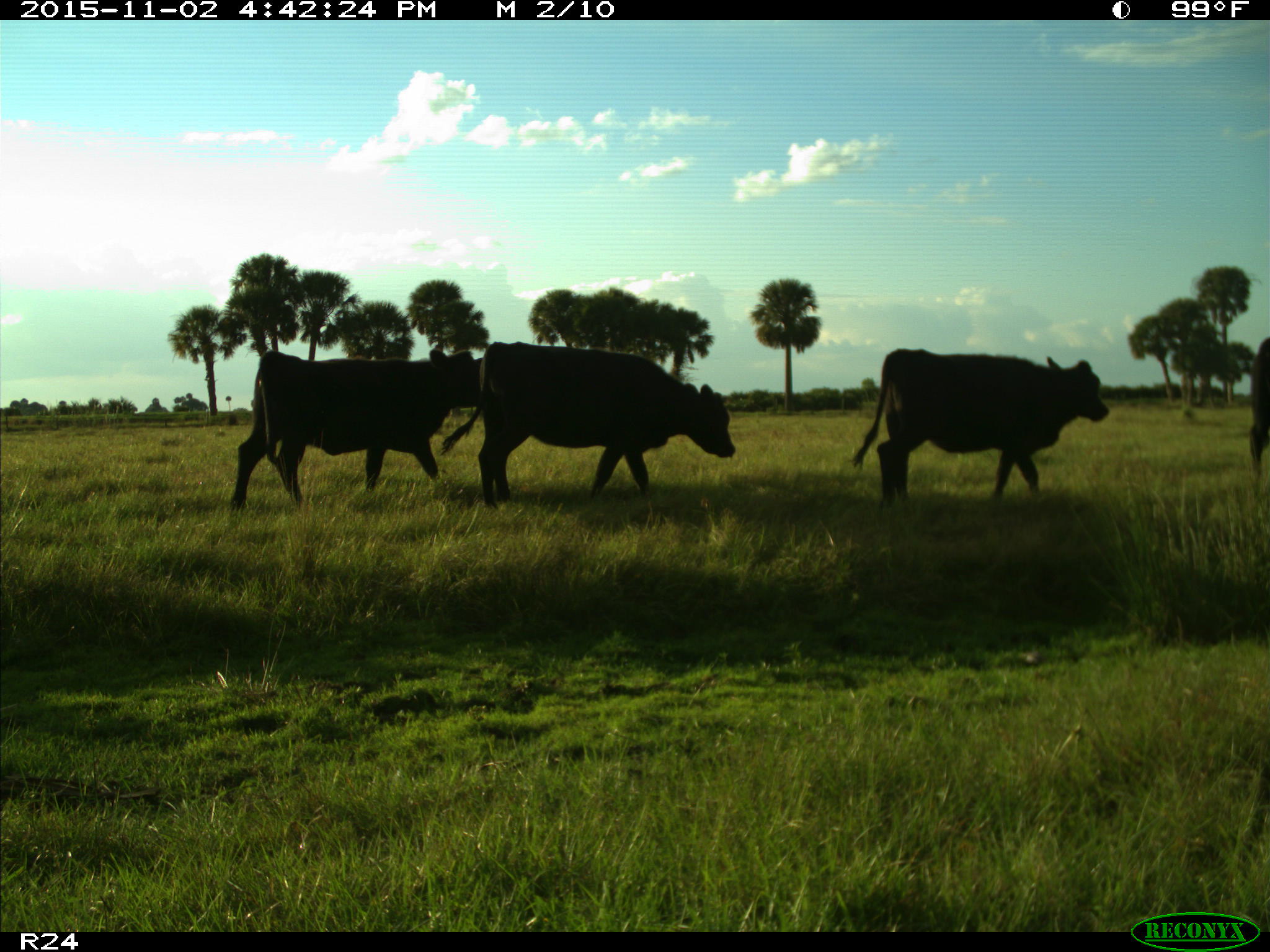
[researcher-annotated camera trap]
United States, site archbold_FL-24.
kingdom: Animalia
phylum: Chordata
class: Mammalia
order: Artiodactyla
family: Bovidae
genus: Bos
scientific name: Bos taurus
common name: domestic cow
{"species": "Bos taurus (domestic cow)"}